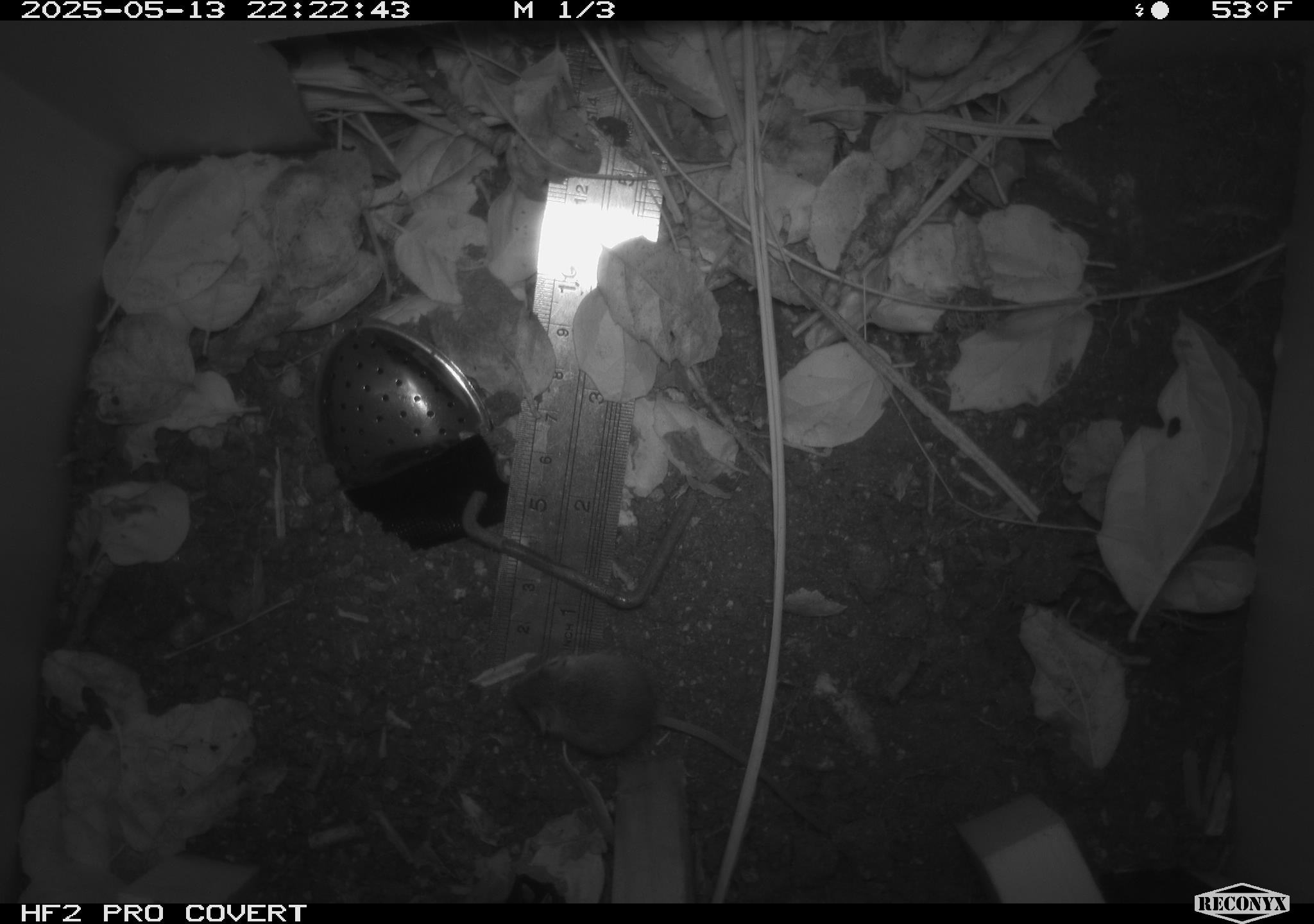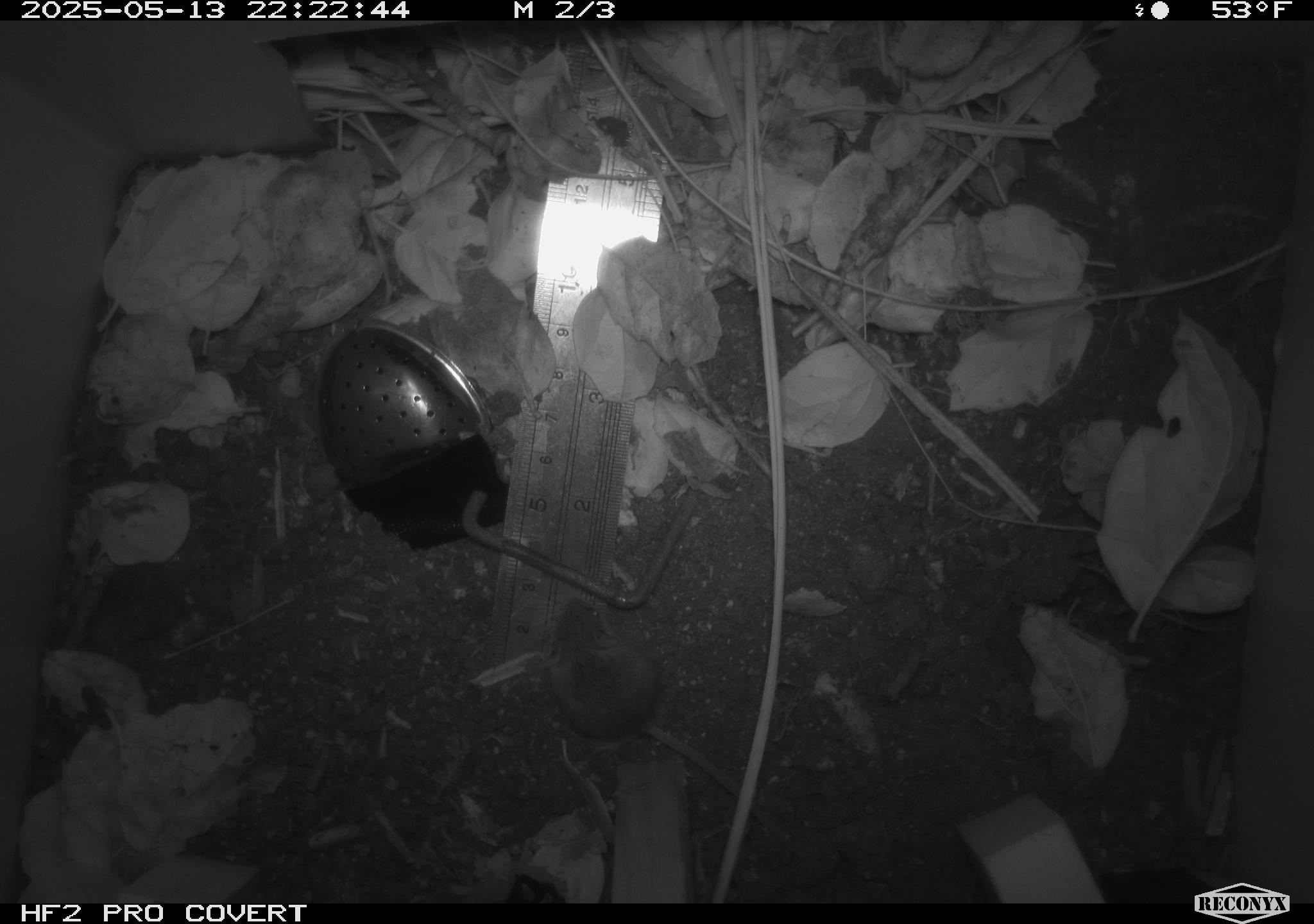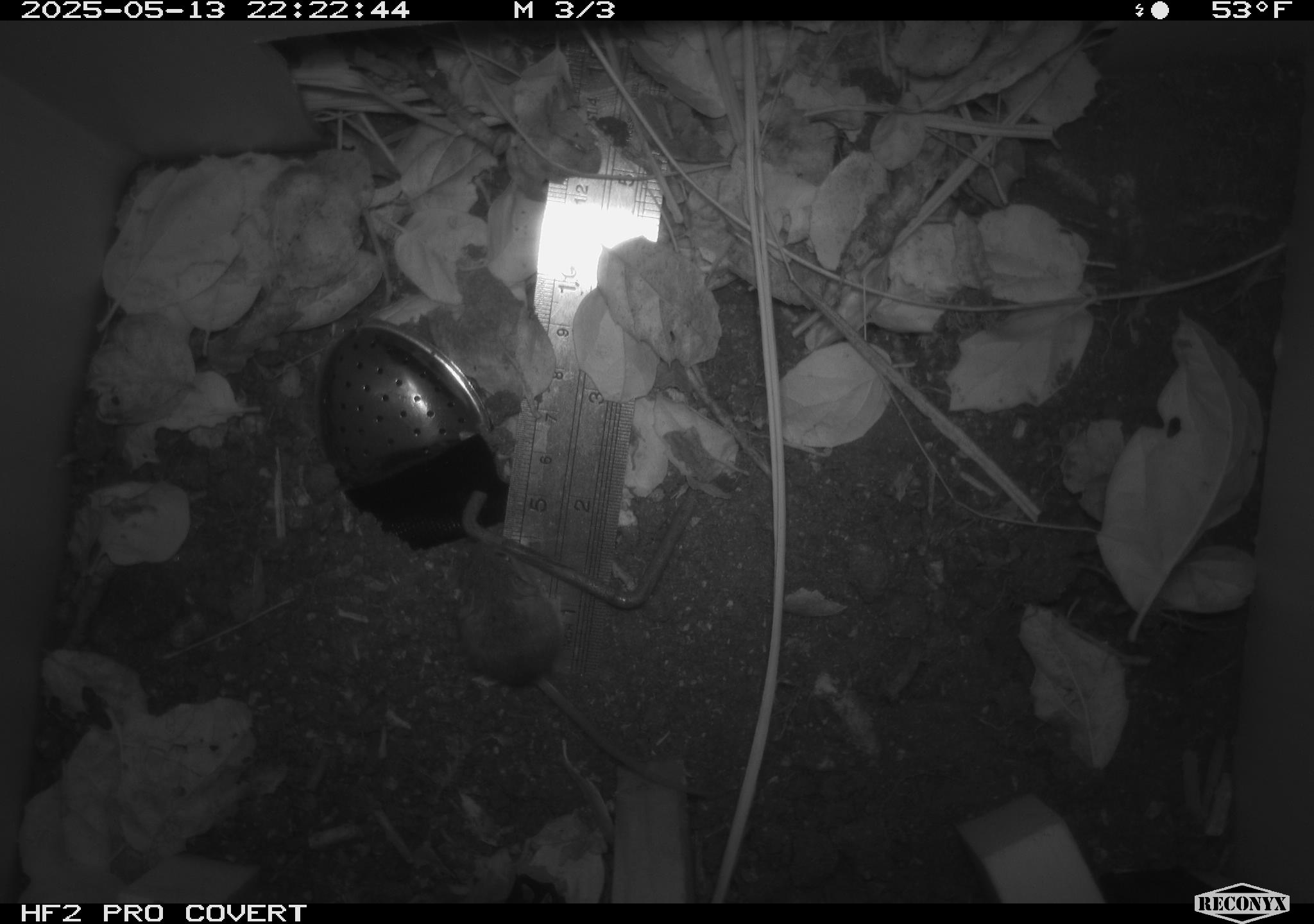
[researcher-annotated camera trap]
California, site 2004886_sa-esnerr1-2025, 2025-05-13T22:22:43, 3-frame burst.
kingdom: Animalia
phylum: Chordata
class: Mammalia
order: Rodentia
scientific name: Rodentia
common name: rodent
Rodent (Rodentia).